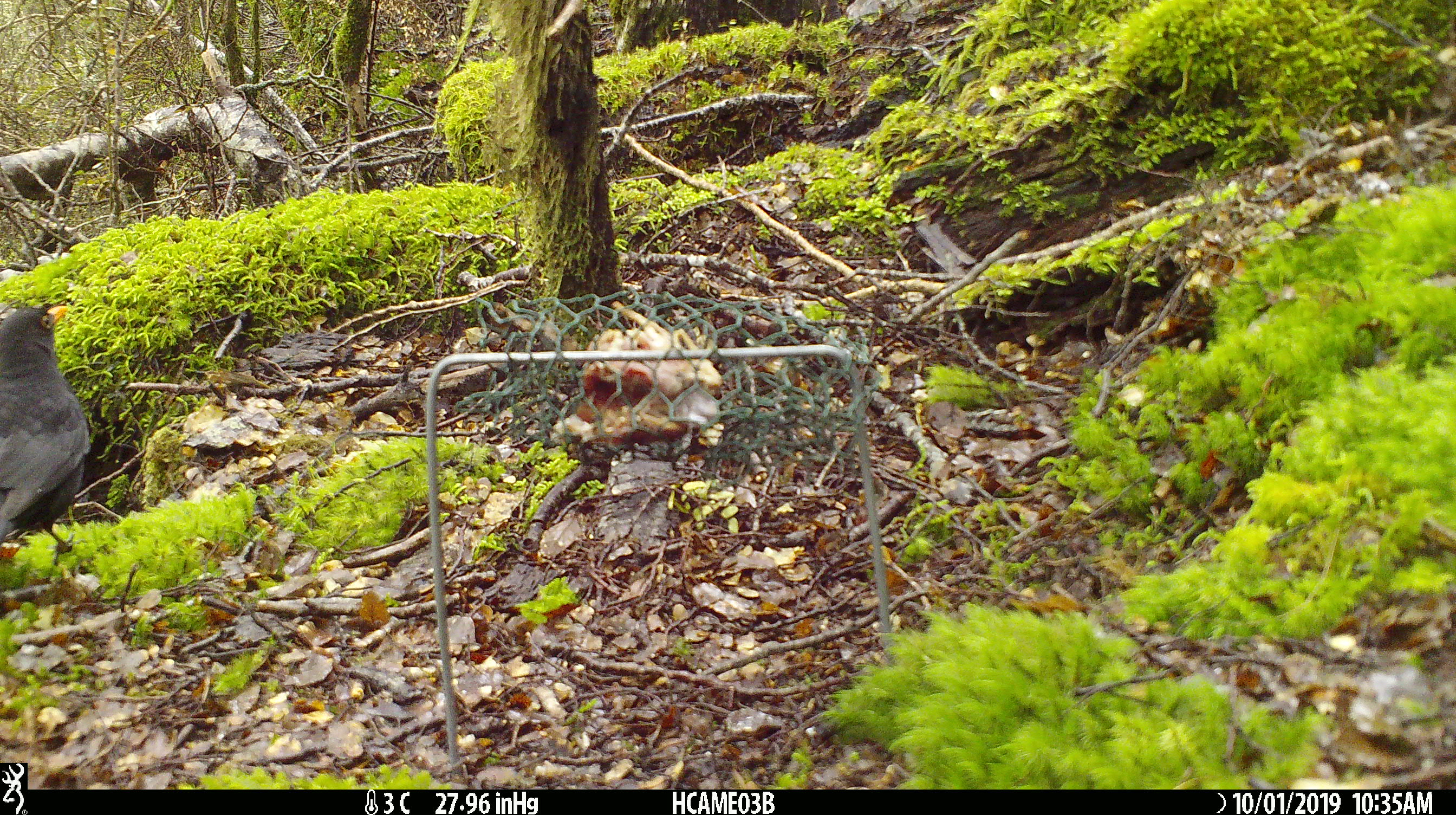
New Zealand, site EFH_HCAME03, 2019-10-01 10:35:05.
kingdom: Animalia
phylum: Chordata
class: Aves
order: Passeriformes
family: Turdidae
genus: Turdus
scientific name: Turdus merula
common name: eurasian blackbird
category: blackbird